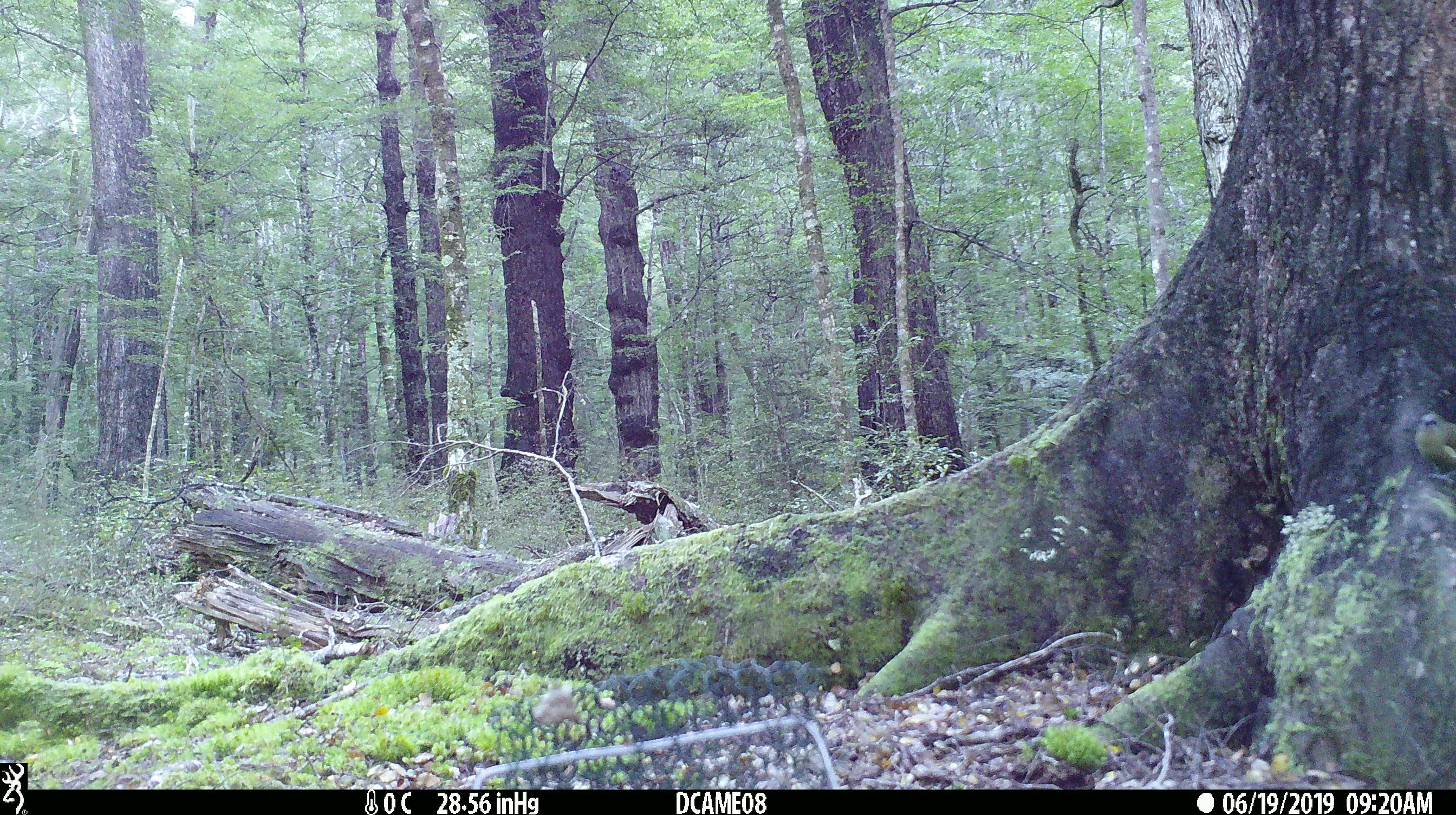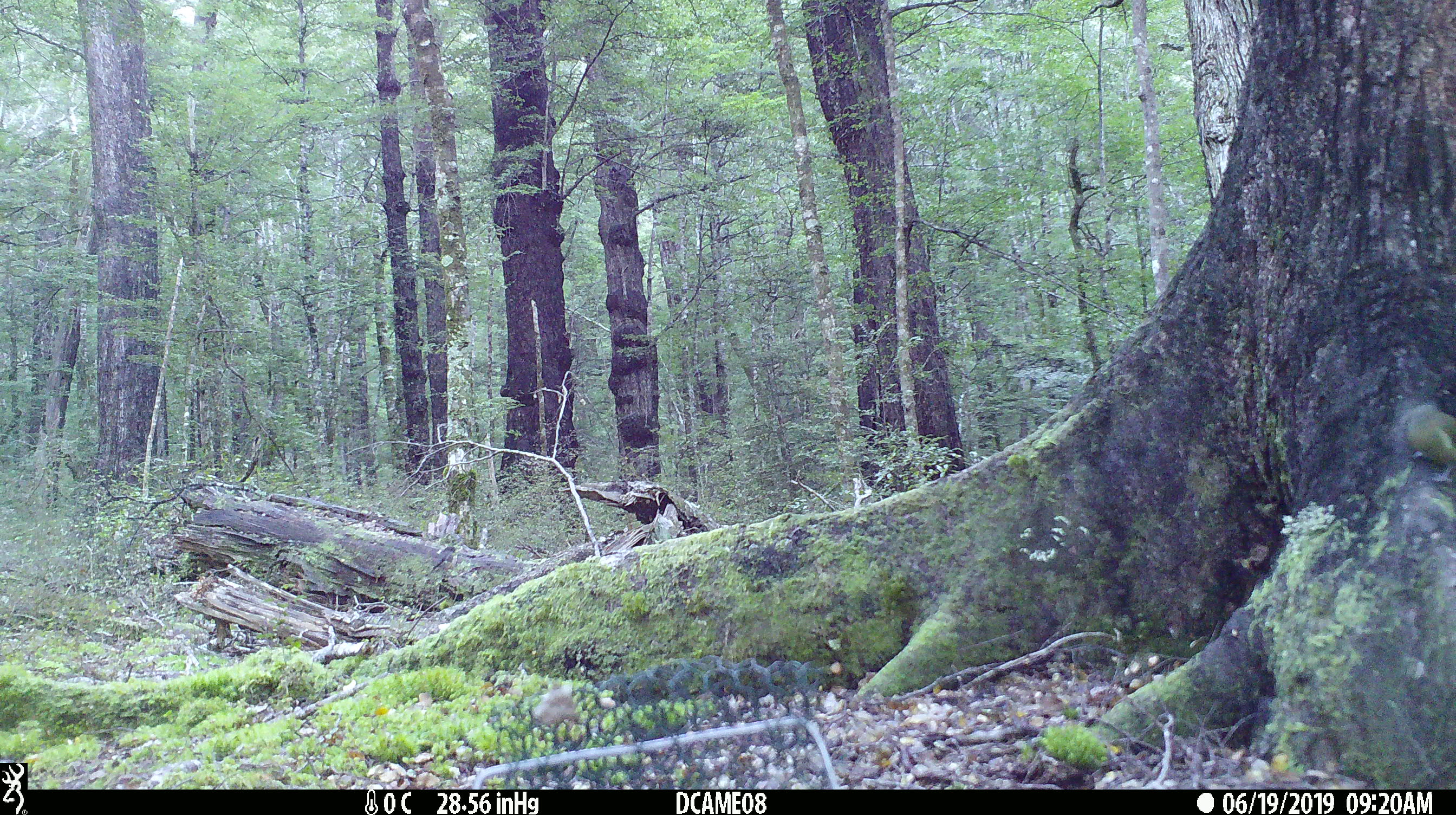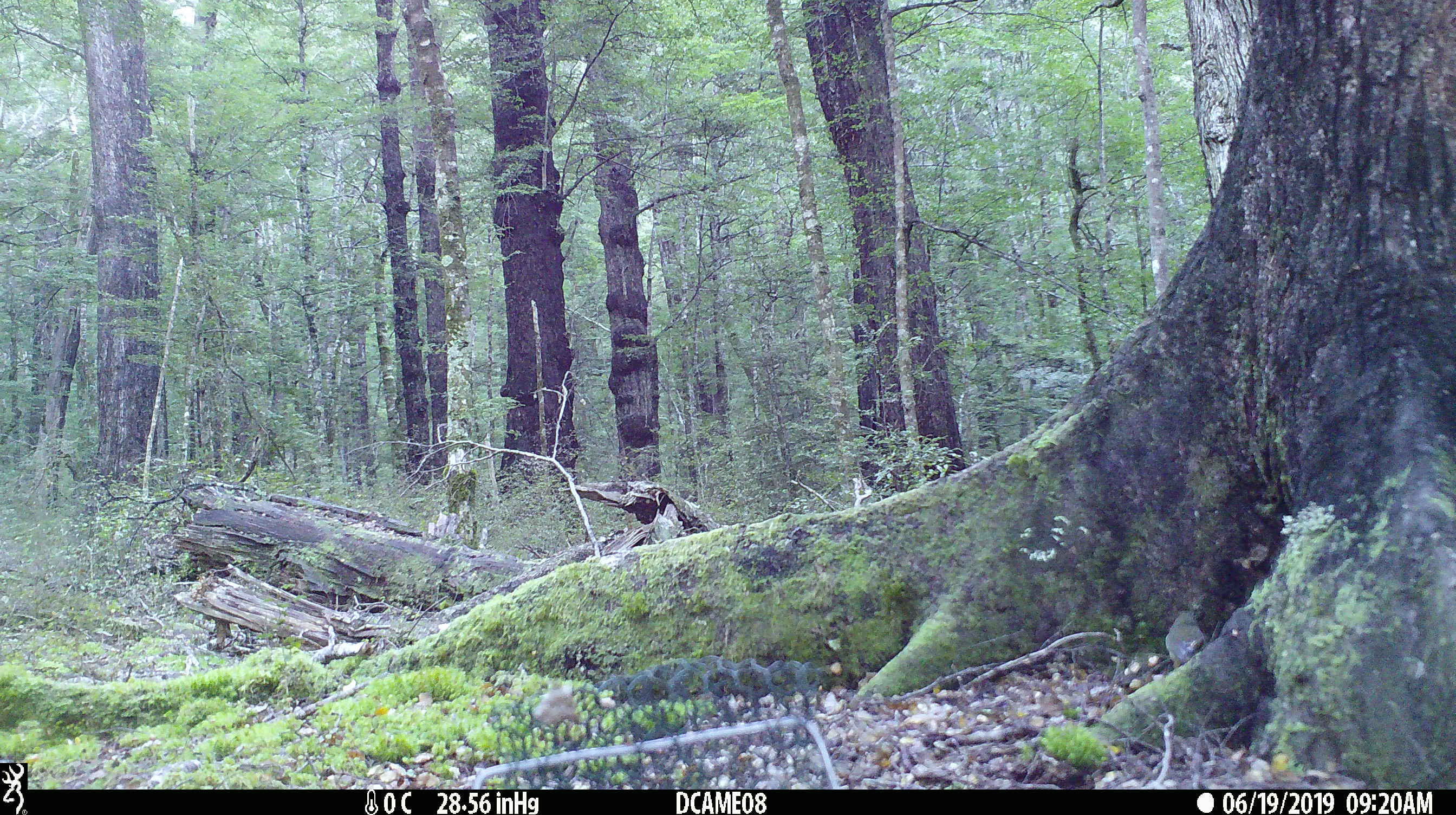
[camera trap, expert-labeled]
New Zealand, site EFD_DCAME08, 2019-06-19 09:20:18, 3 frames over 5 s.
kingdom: Animalia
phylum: Chordata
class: Aves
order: Passeriformes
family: Meliphagidae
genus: Anthornis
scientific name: Anthornis melanura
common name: new zealand bellbird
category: bellbird